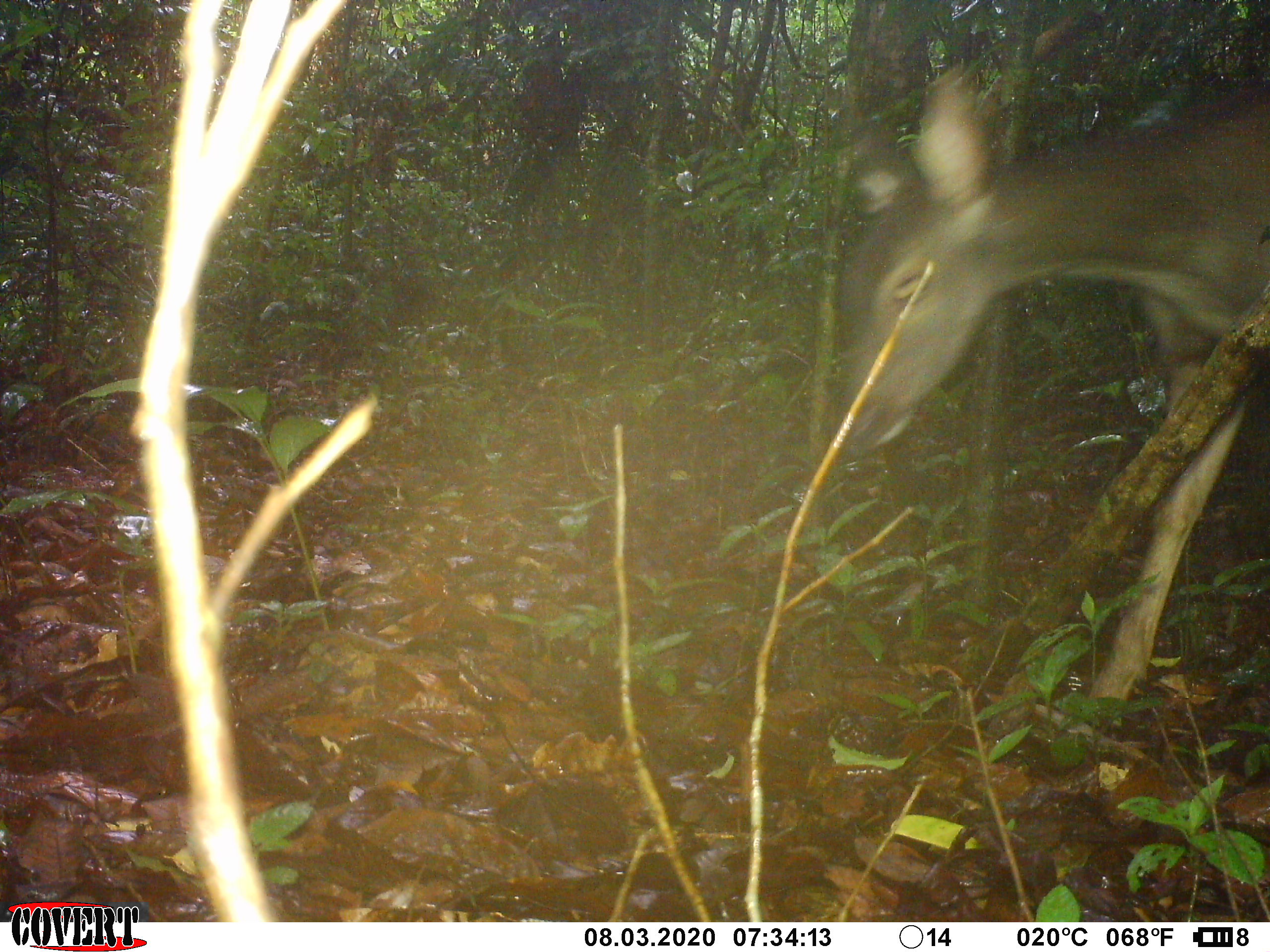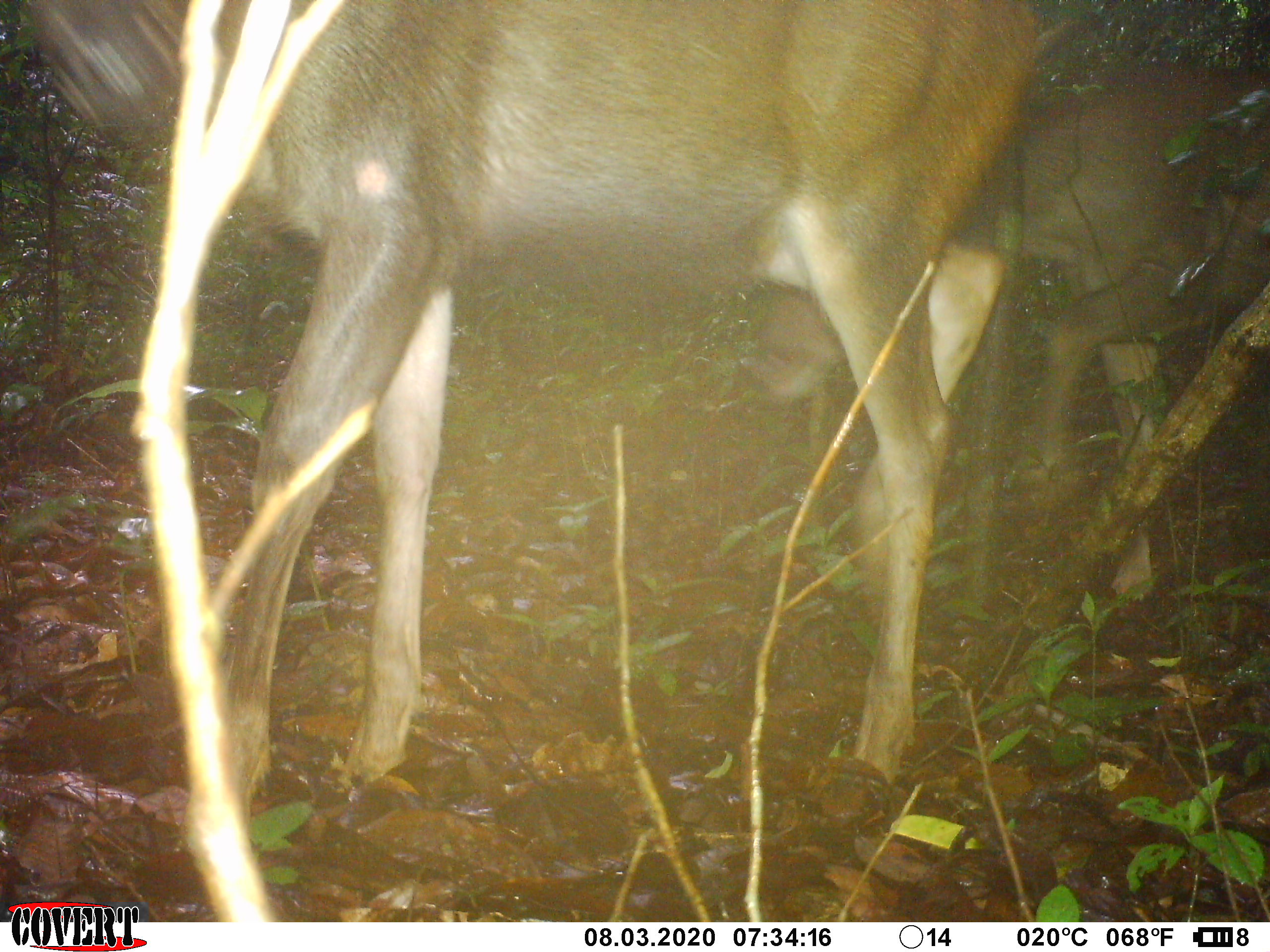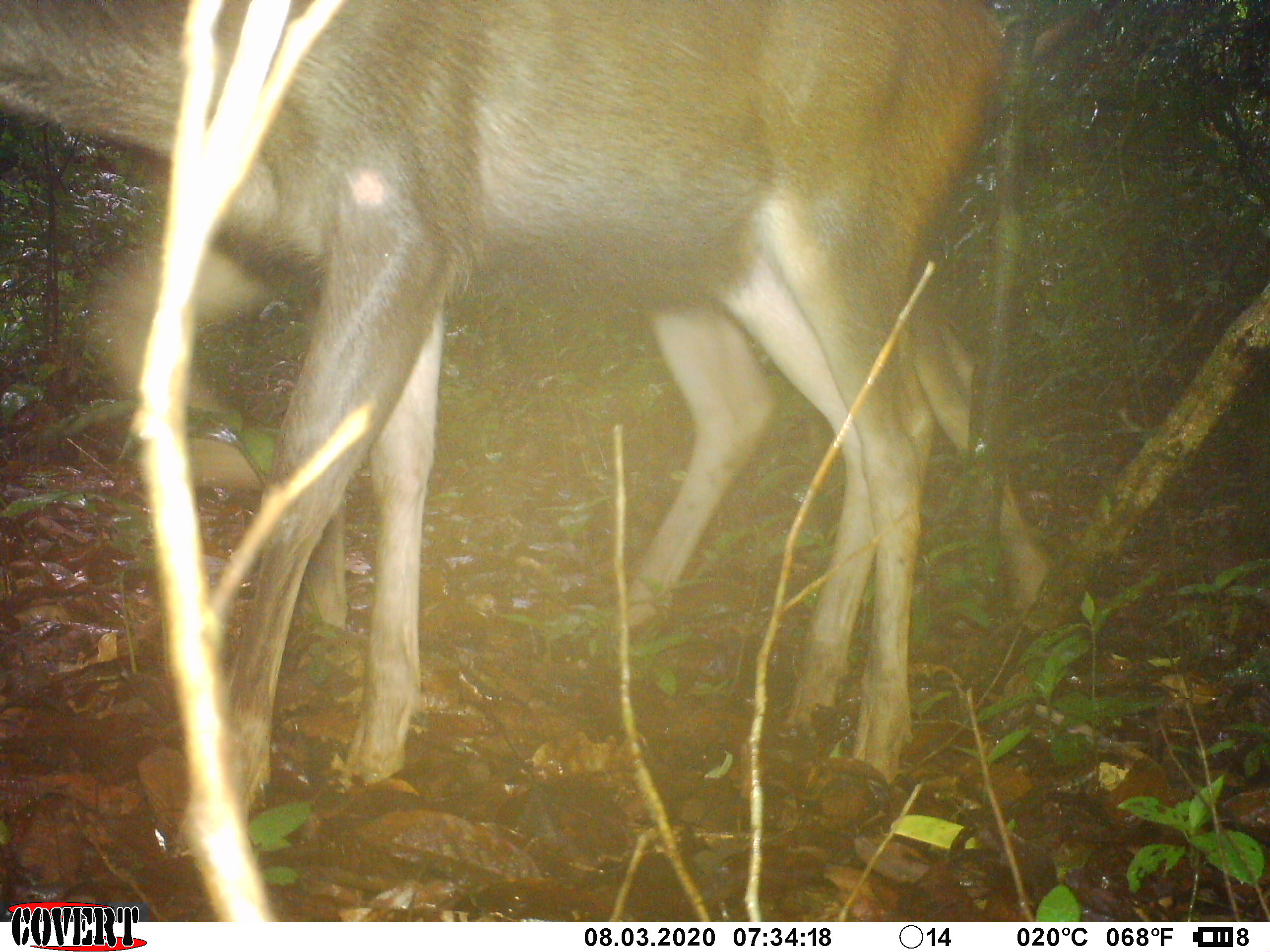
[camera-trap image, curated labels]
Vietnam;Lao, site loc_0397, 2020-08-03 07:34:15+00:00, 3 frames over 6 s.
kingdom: Animalia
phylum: Chordata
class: Mammalia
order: Artiodactyla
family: Cervidae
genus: Rusa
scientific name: Rusa unicolor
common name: sambar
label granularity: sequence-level